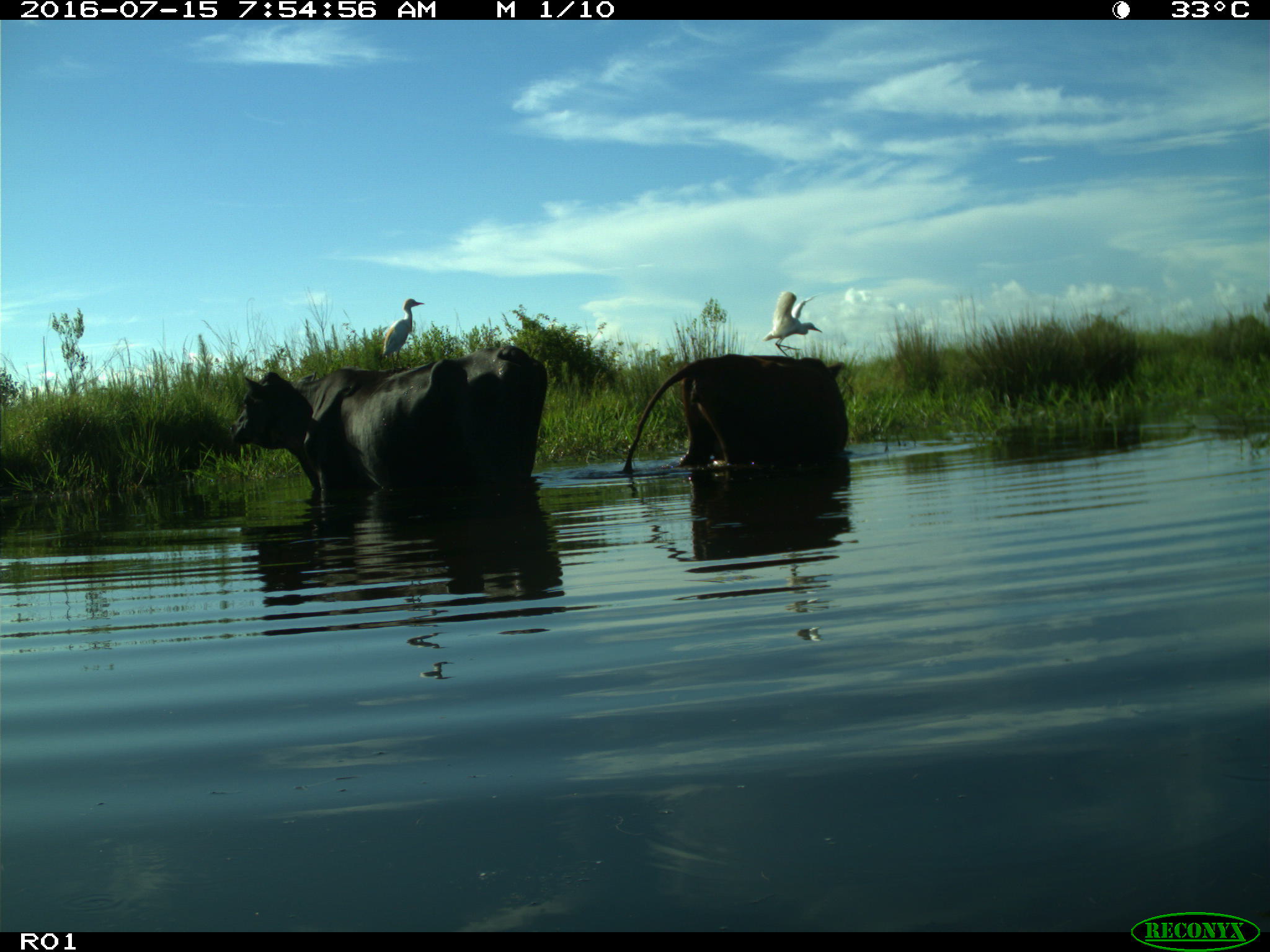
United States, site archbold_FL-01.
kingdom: Animalia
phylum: Chordata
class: Mammalia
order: Artiodactyla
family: Bovidae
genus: Bos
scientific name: Bos taurus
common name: domestic cow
Bos taurus (domestic cow).